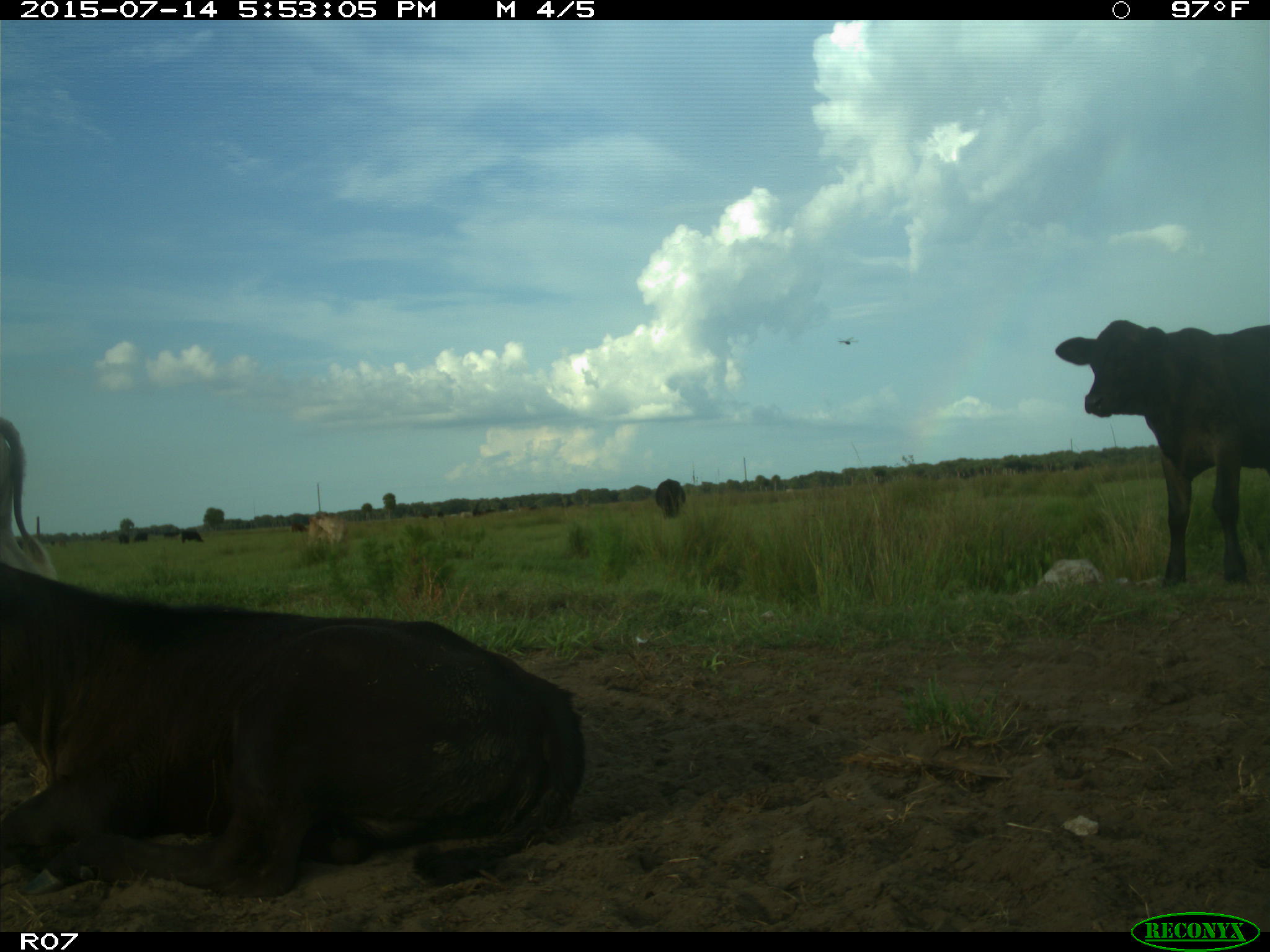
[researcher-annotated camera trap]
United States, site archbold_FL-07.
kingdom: Animalia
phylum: Chordata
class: Mammalia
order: Artiodactyla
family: Bovidae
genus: Bos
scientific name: Bos taurus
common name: domestic cow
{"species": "Bos taurus (domestic cow)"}